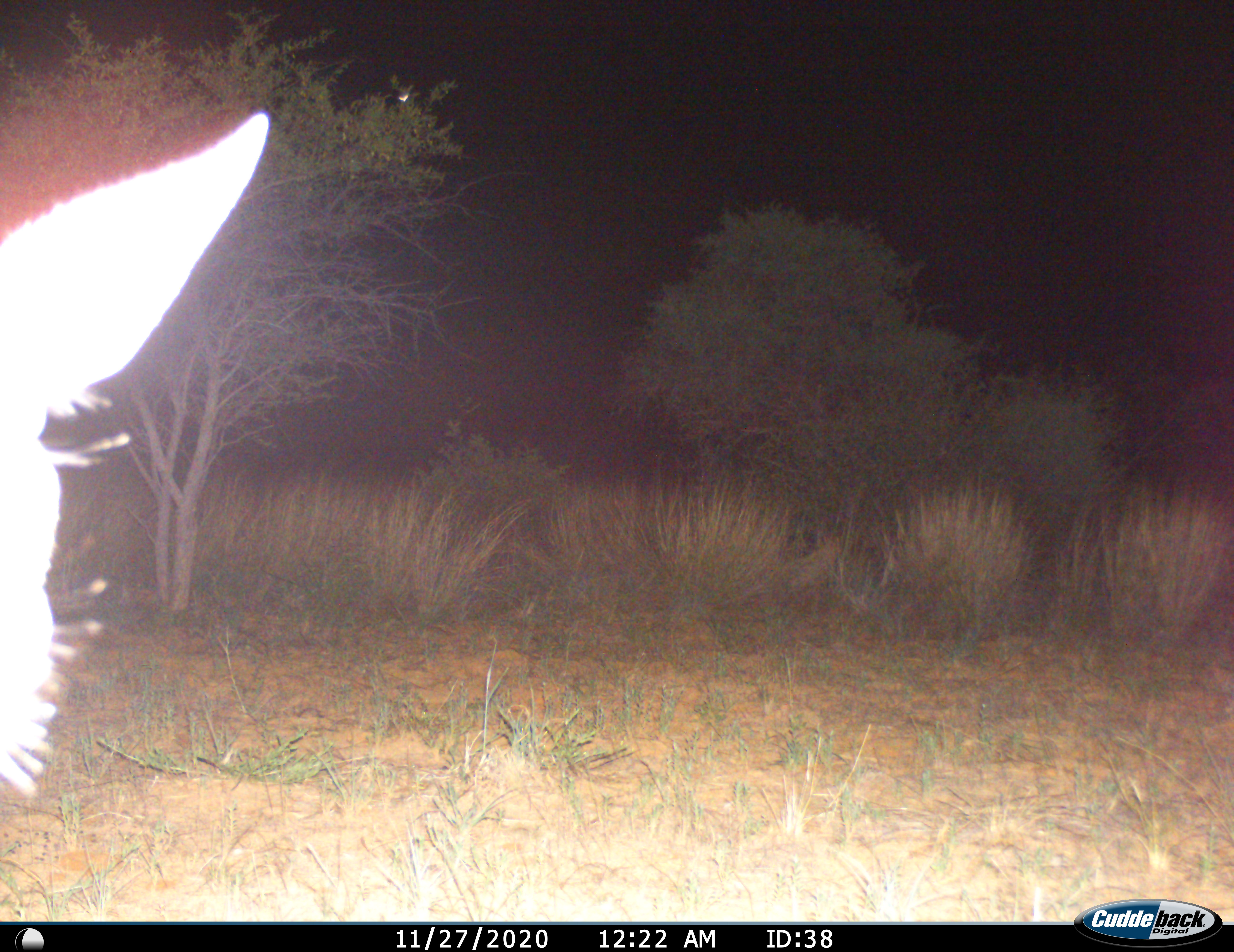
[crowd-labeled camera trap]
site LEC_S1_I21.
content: unidentified animal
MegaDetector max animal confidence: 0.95